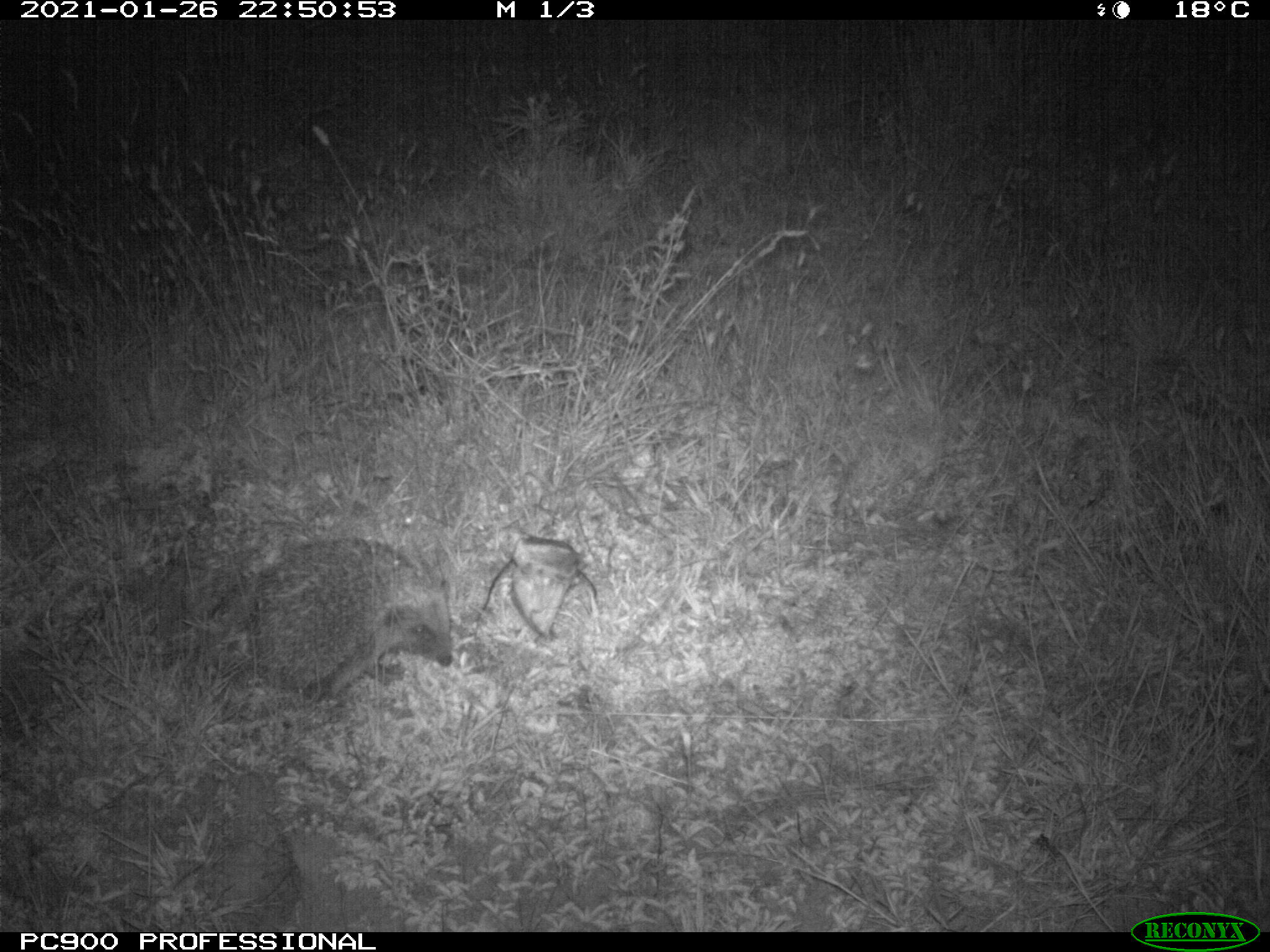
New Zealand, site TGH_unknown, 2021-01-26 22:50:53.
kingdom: Animalia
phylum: Chordata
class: Mammalia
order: Eulipotyphla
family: Erinaceidae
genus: Erinaceus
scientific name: Erinaceus europaeus europaeus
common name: european hedgehog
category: hedgehog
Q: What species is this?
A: Hedgehog (european hedgehog) (Erinaceus europaeus europaeus).